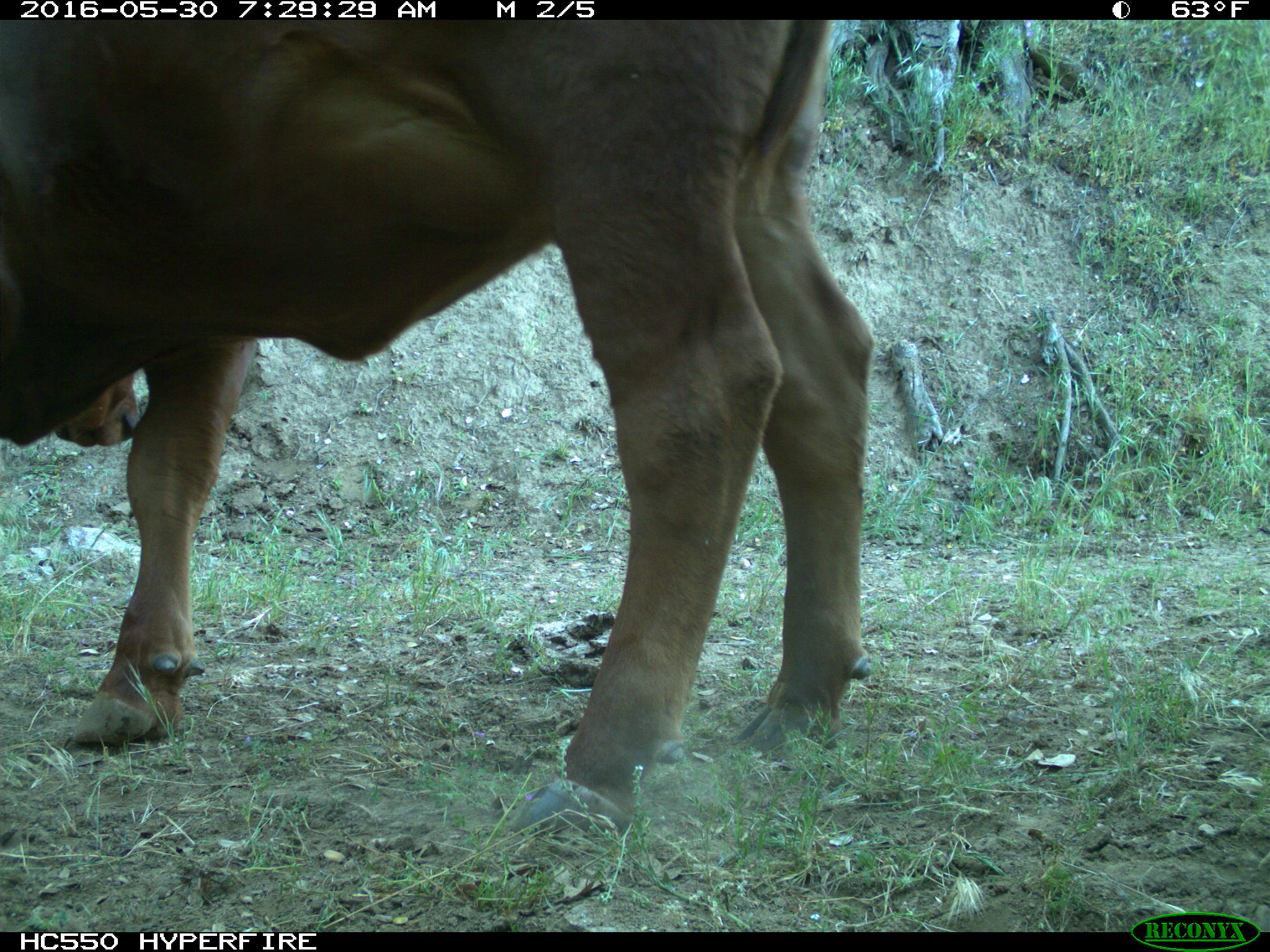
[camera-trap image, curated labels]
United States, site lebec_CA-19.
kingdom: Animalia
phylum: Chordata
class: Mammalia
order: Artiodactyla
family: Bovidae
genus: Bos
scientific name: Bos taurus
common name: domestic cow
Bos taurus (domestic cow).